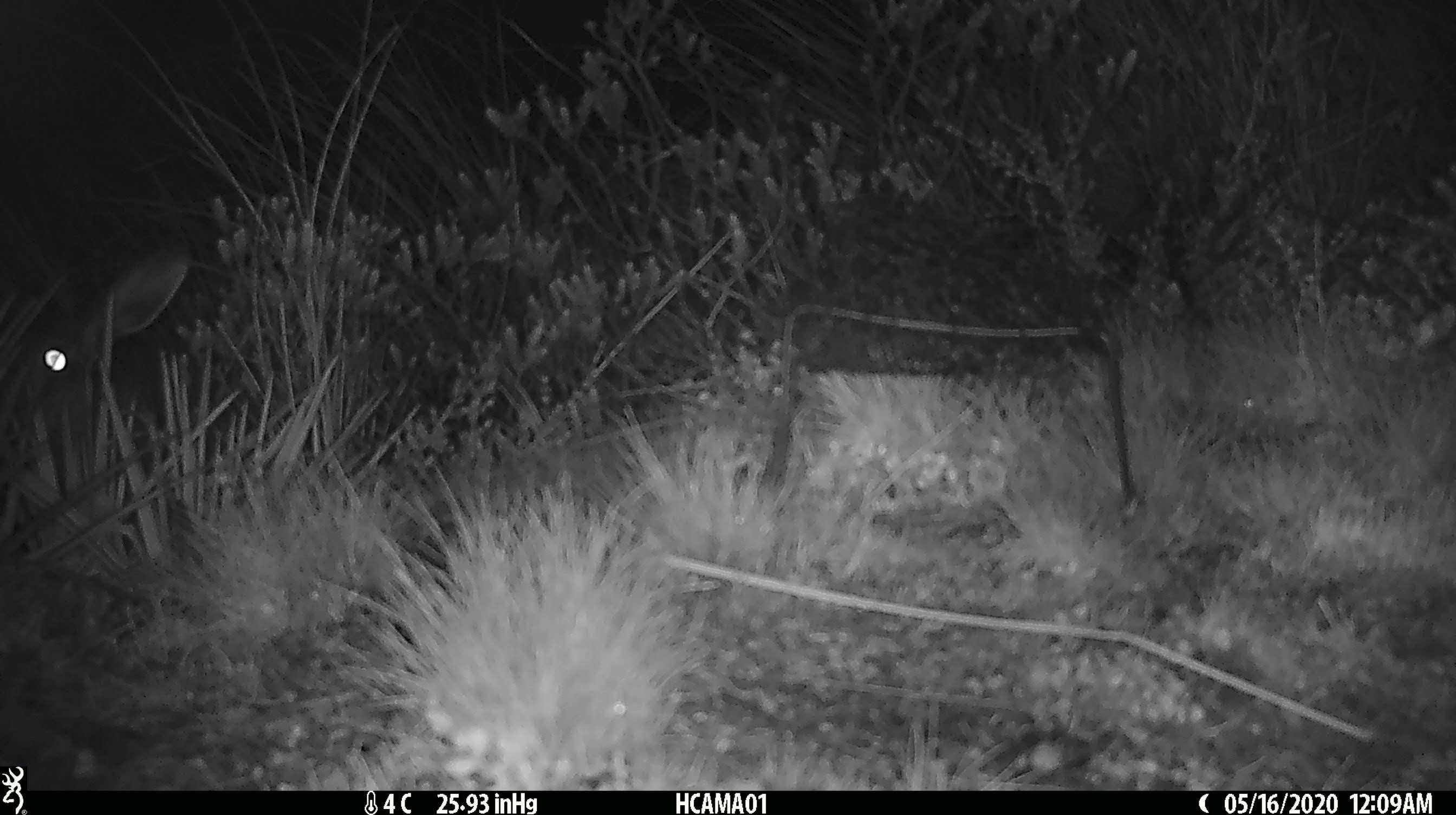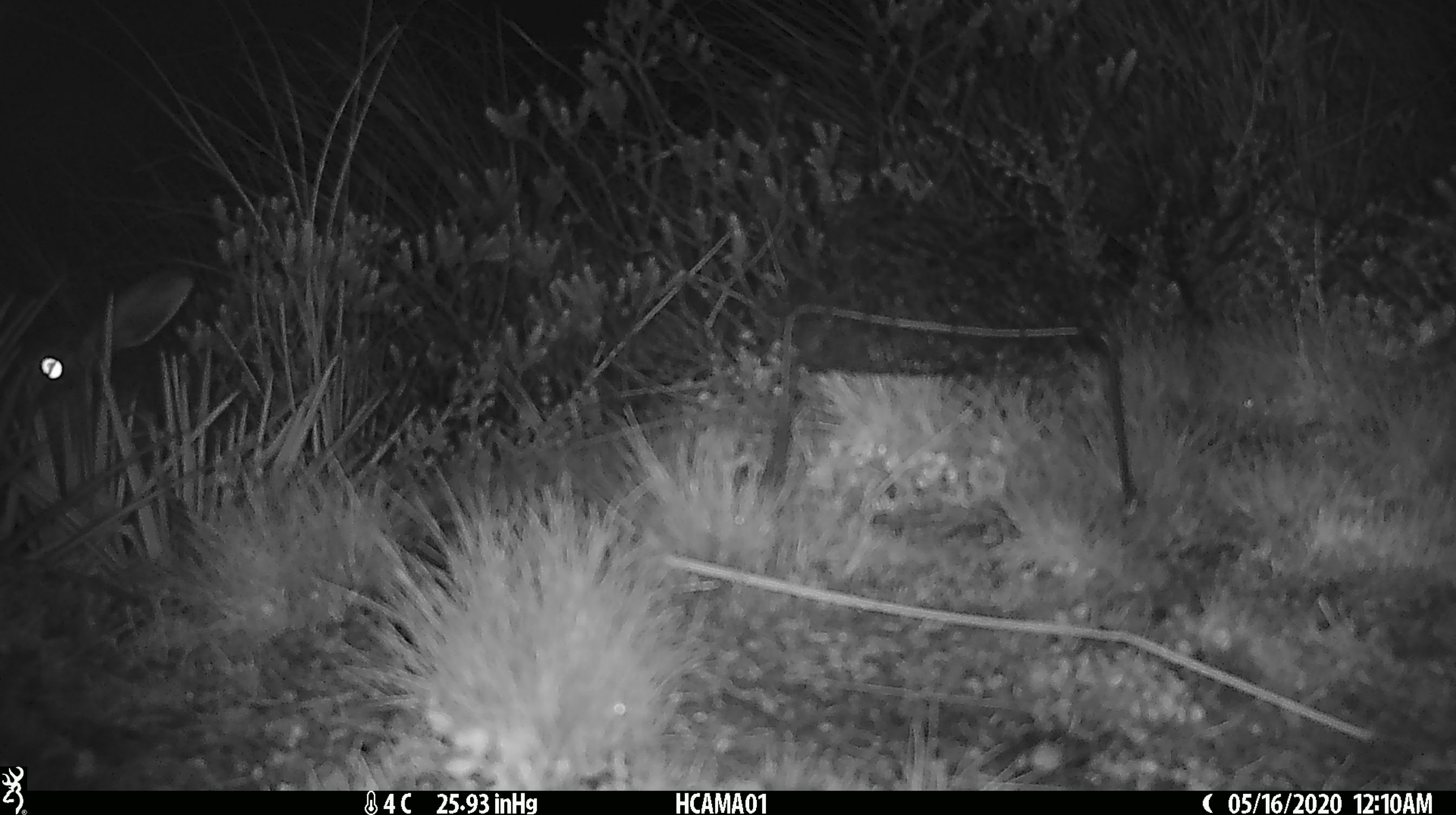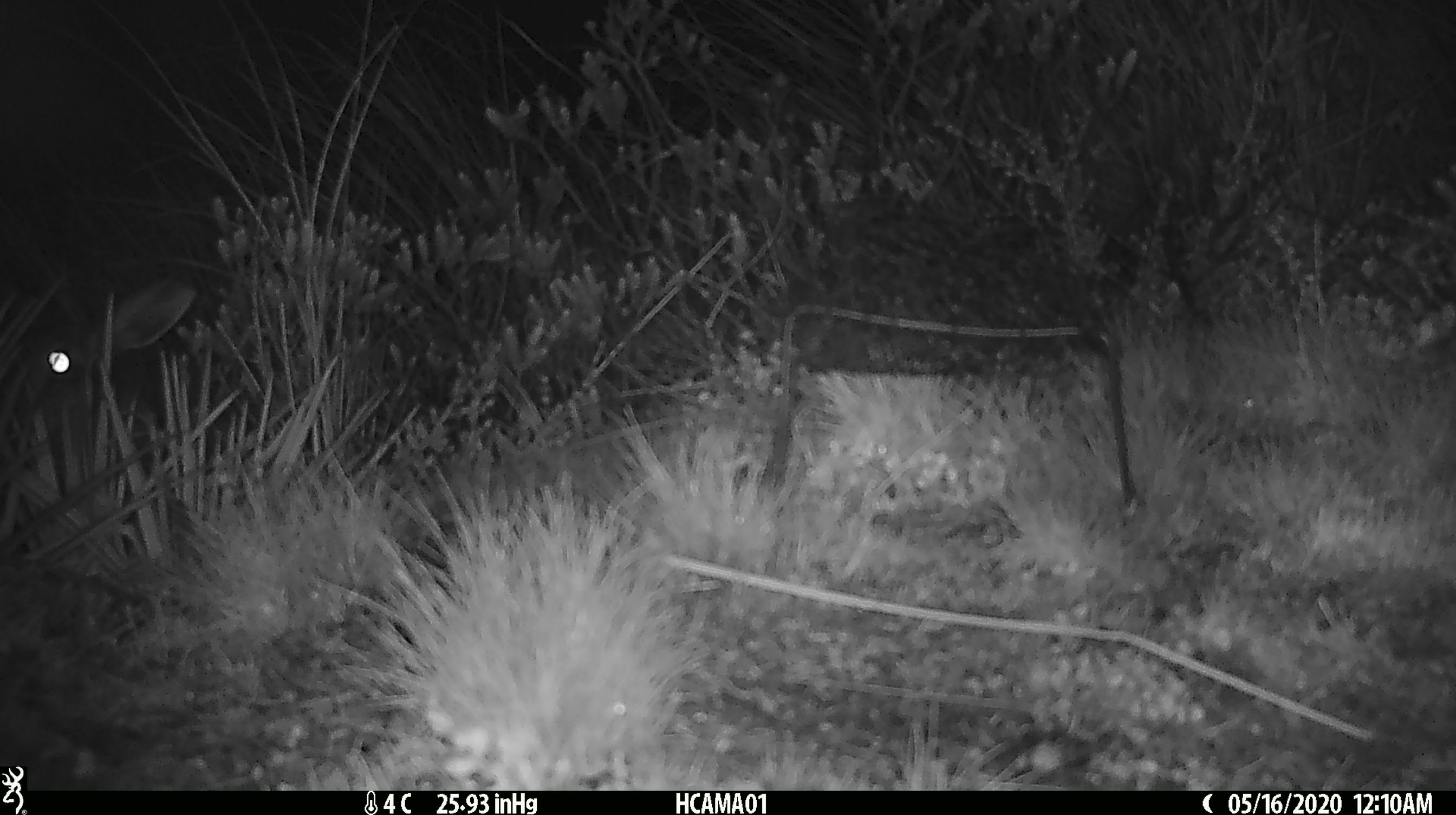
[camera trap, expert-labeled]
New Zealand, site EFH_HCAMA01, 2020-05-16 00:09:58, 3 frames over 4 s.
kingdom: Animalia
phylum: Chordata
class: Mammalia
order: Lagomorpha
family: Leporidae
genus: Lepus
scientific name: Lepus europaeus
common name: brown hare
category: hare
Hare (brown hare) (Lepus europaeus).